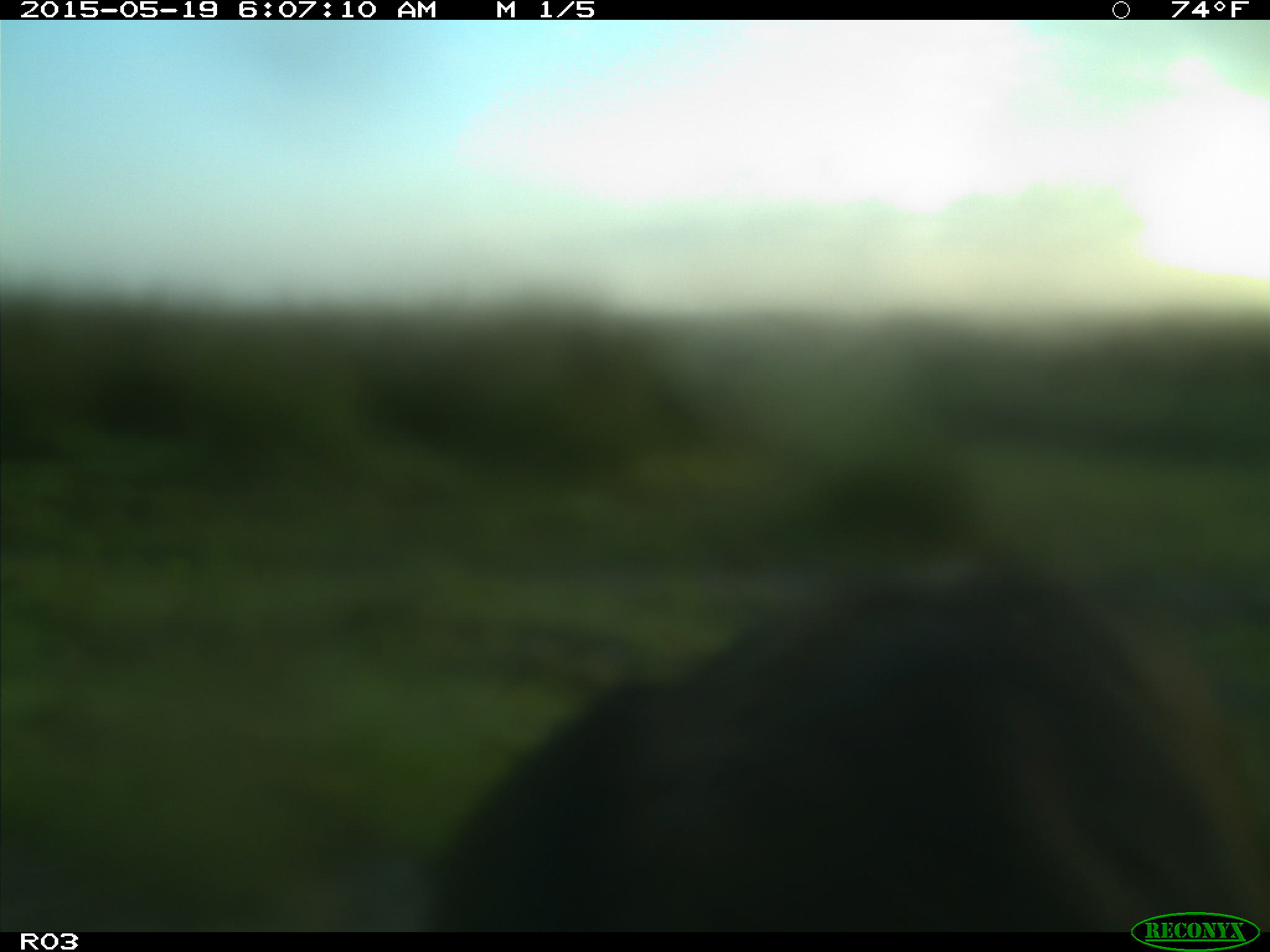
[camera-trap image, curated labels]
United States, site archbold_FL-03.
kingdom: Animalia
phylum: Chordata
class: Mammalia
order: Artiodactyla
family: Bovidae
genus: Bos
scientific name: Bos taurus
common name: domestic cow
Bos taurus (domestic cow).